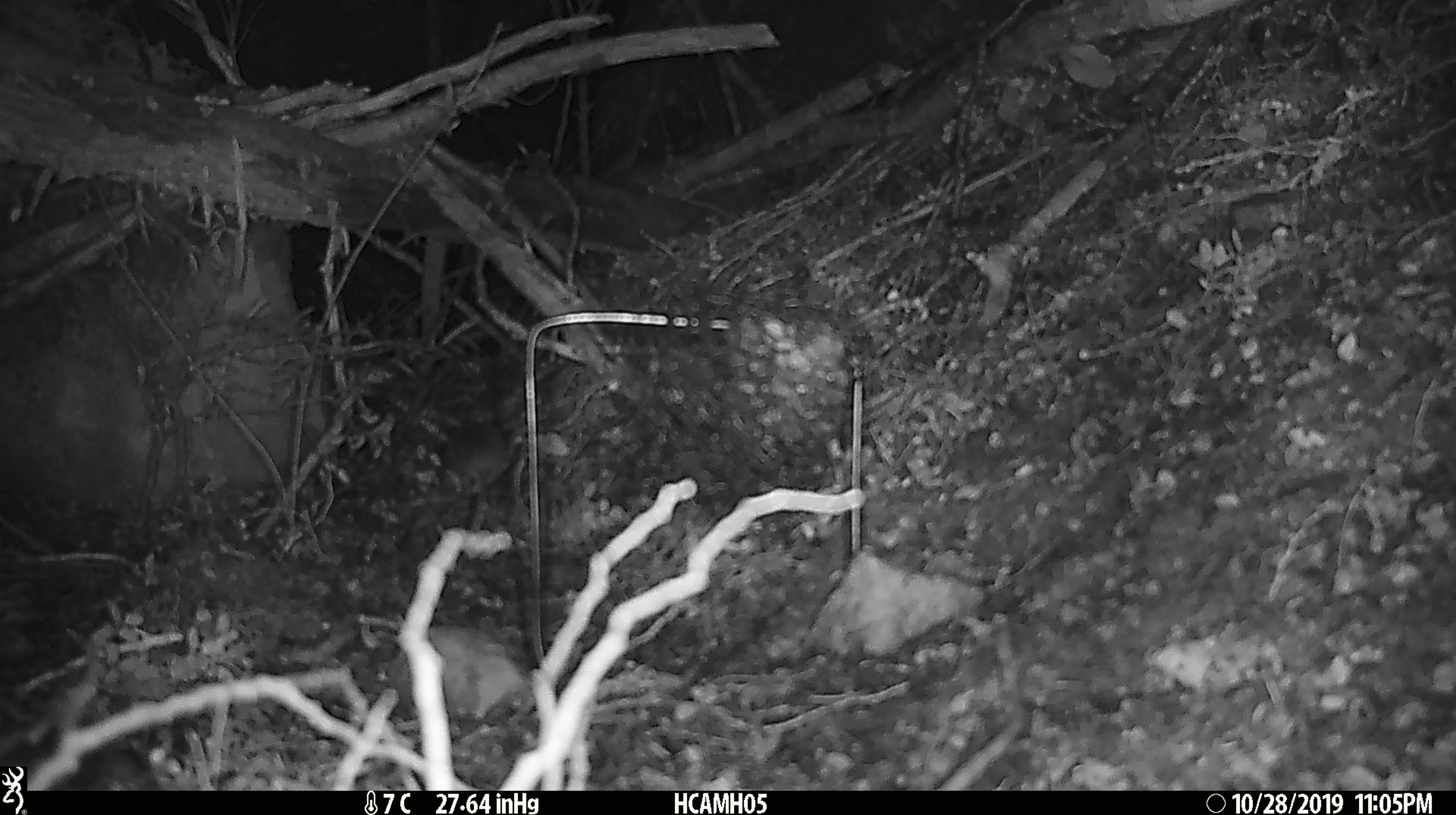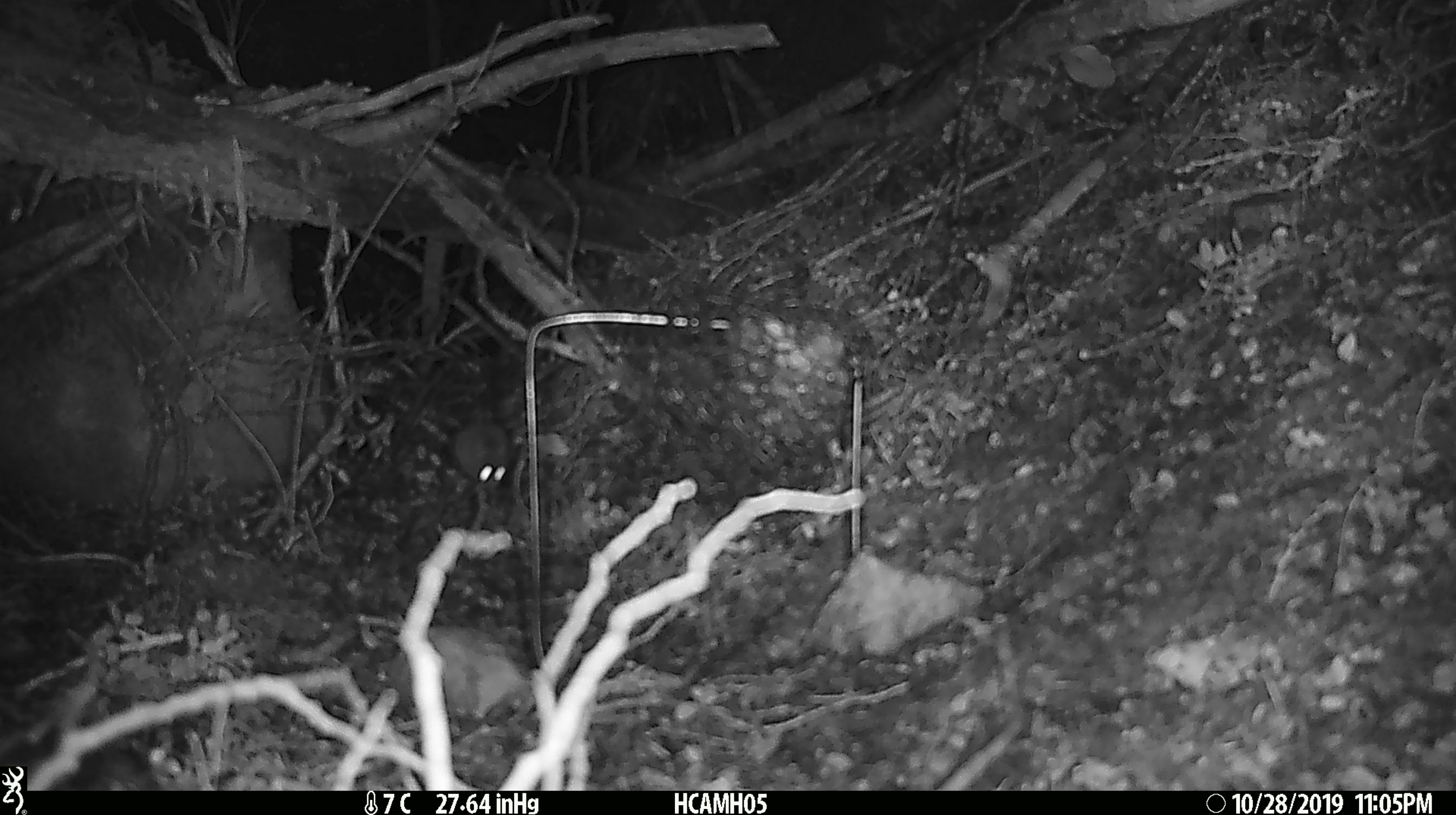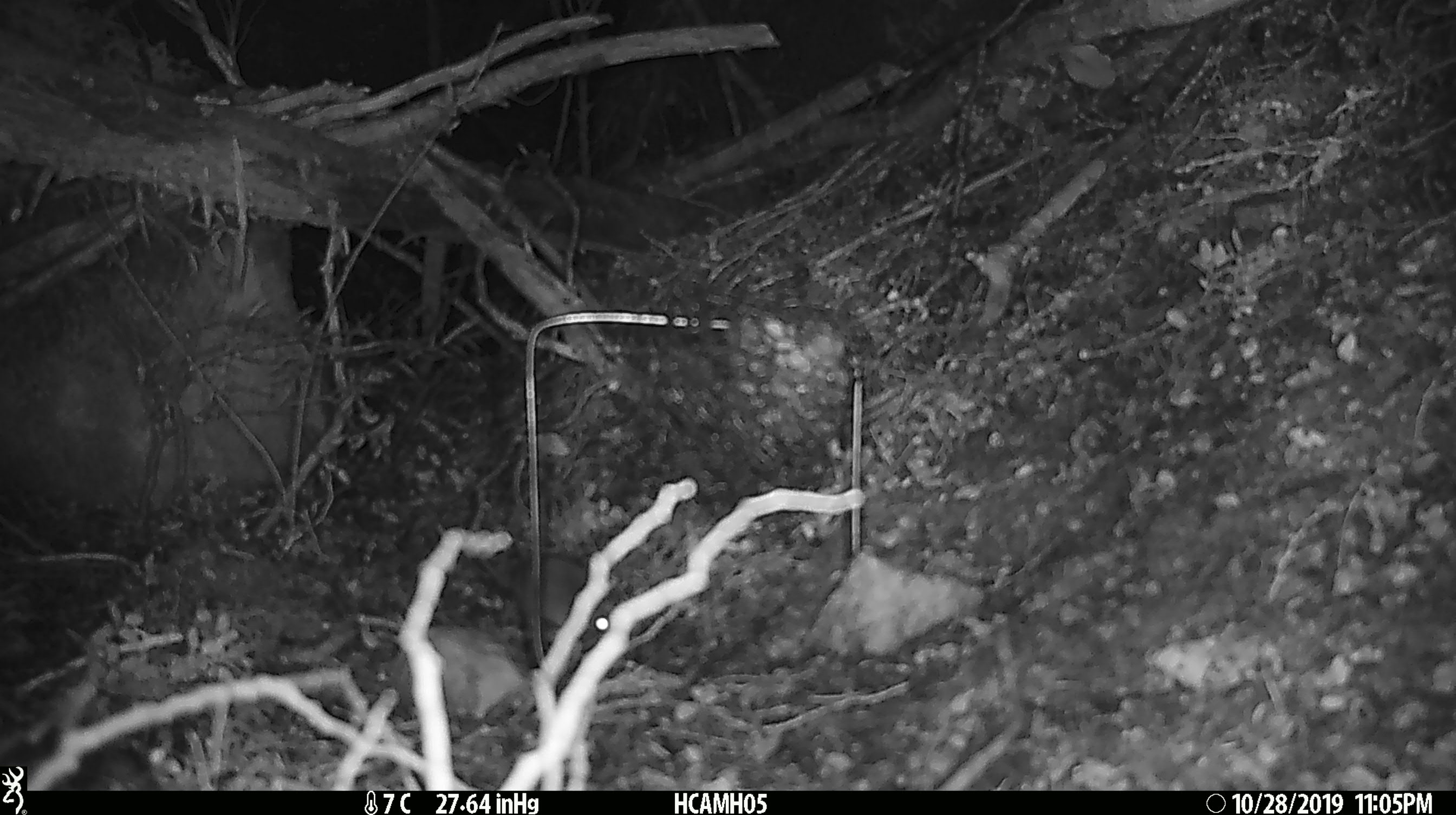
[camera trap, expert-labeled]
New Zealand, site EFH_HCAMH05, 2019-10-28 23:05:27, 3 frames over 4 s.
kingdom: Animalia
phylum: Chordata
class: Mammalia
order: Rodentia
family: Muridae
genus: Mus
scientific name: Mus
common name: mouse